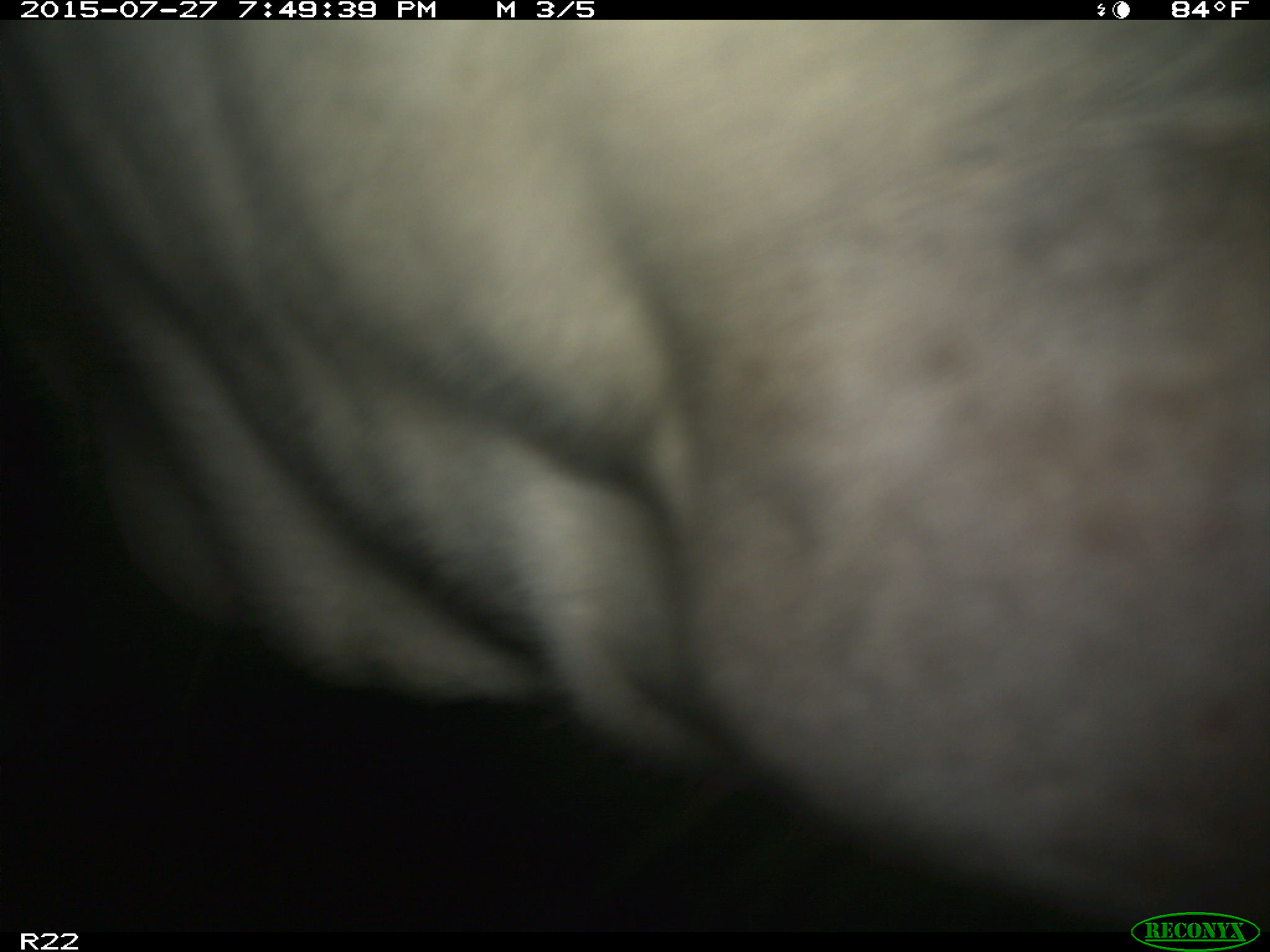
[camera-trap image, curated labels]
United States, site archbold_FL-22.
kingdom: Animalia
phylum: Chordata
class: Mammalia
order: Artiodactyla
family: Bovidae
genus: Bos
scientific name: Bos taurus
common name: domestic cow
Bos taurus (domestic cow).